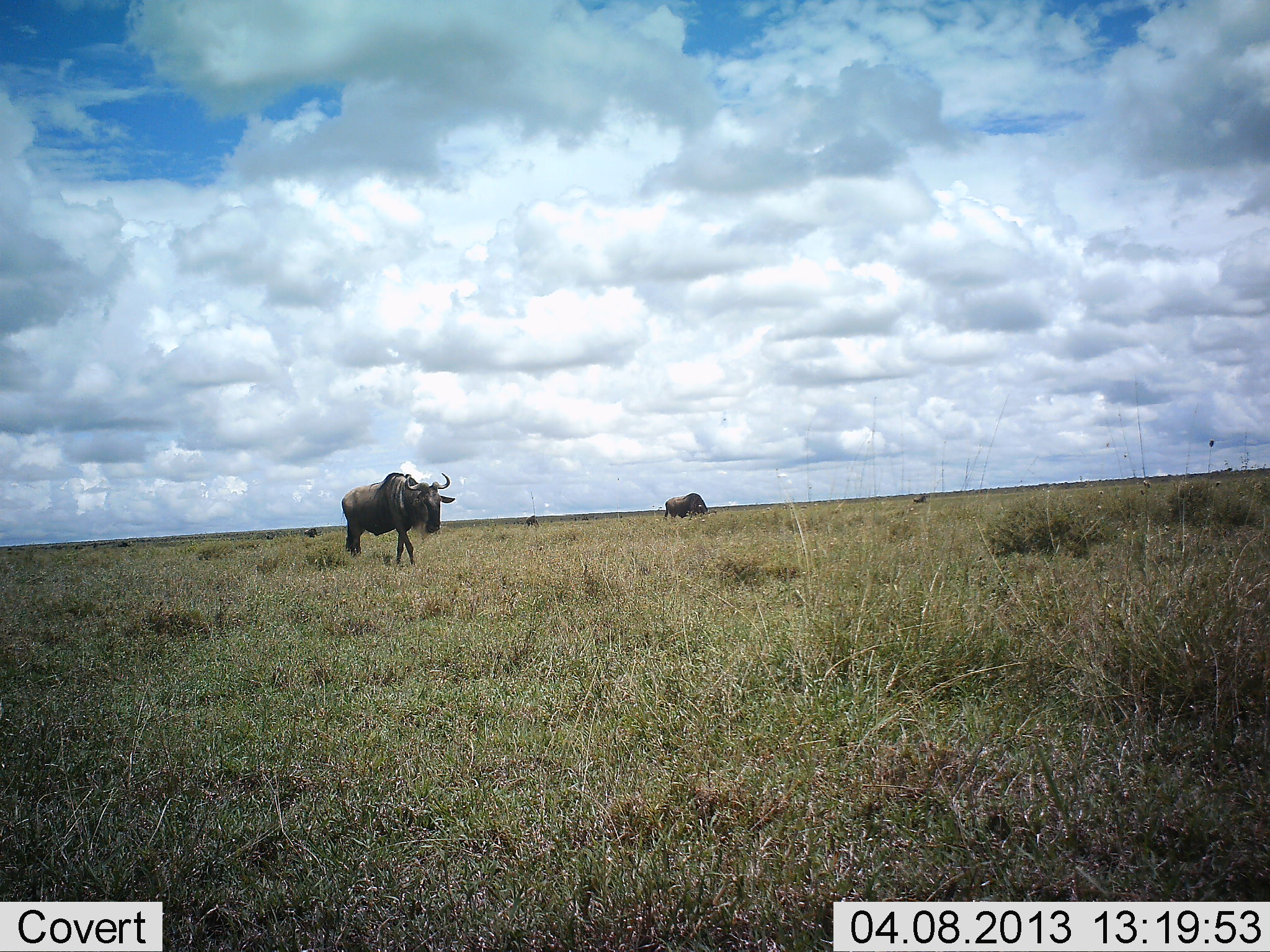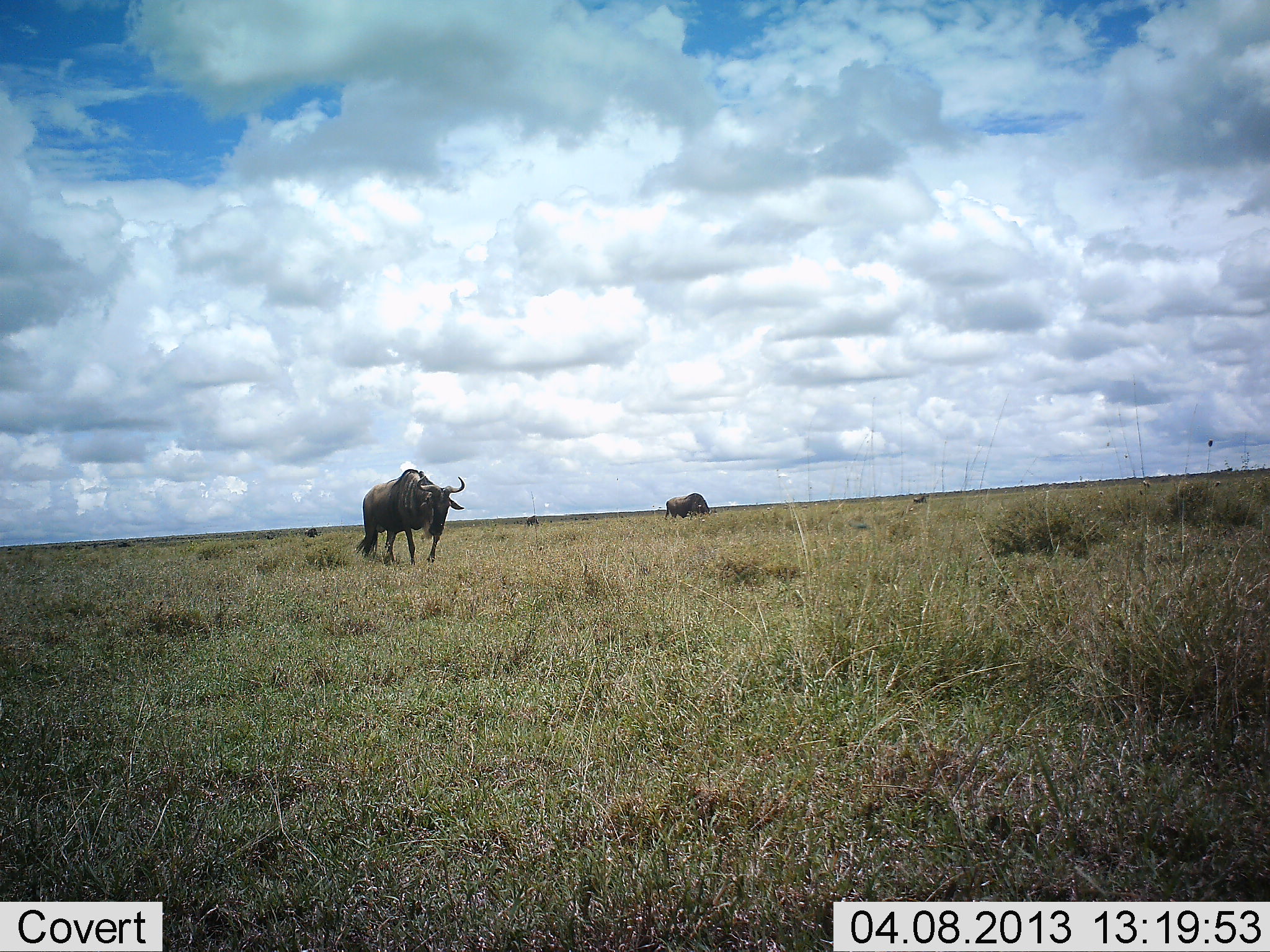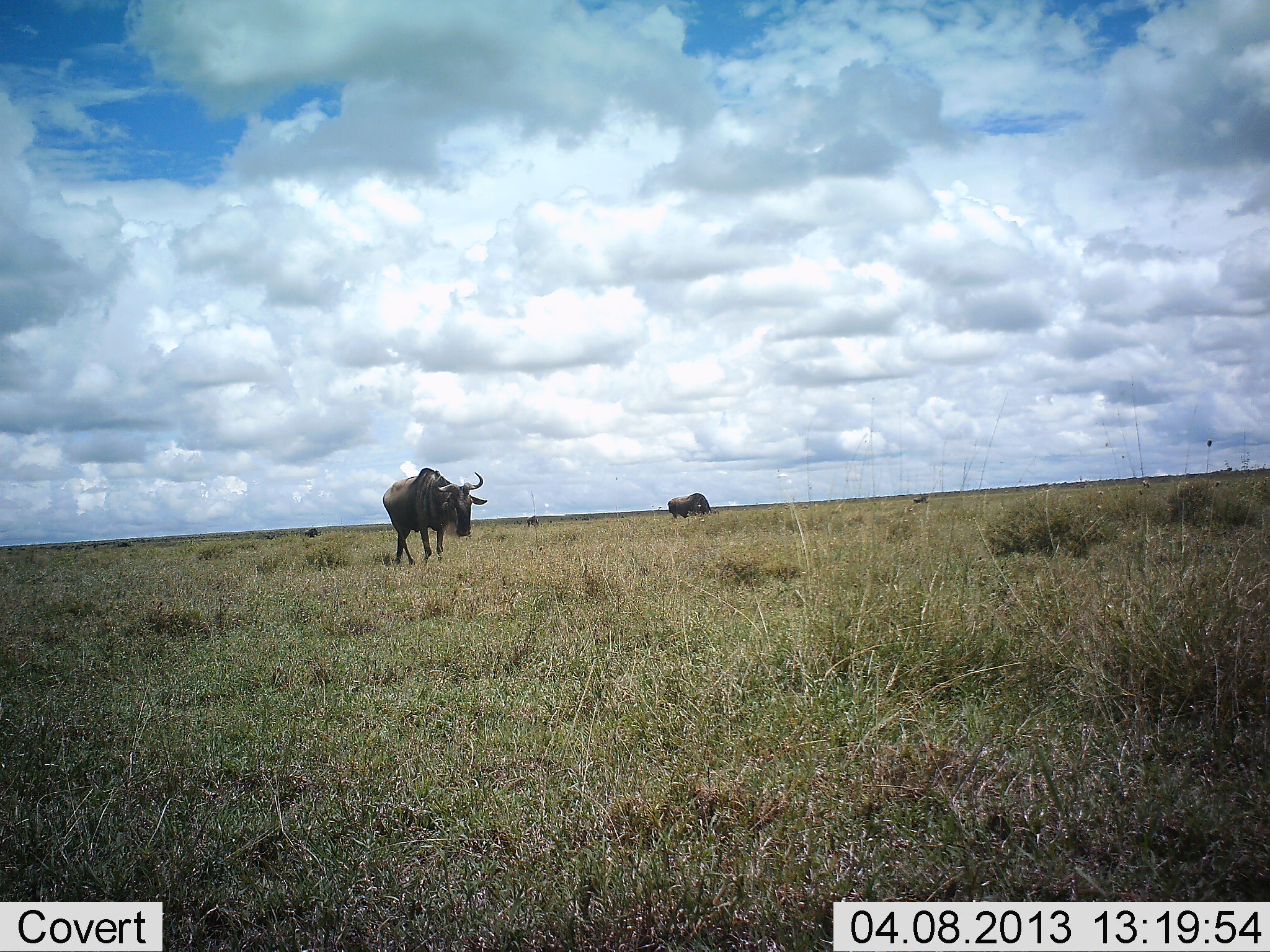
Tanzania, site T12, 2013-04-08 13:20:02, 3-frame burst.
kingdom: Animalia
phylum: Chordata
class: Mammalia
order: Artiodactyla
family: Bovidae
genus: Connochaetes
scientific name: Connochaetes taurinus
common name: blue wildebeest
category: wildebeest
Wildebeest (blue wildebeest) (Connochaetes taurinus), count 2. Behavior (volunteer vote fractions): standing 30%, resting 4%, moving 74%, interacting 0%. Young present (vote fraction): 0%. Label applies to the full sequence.